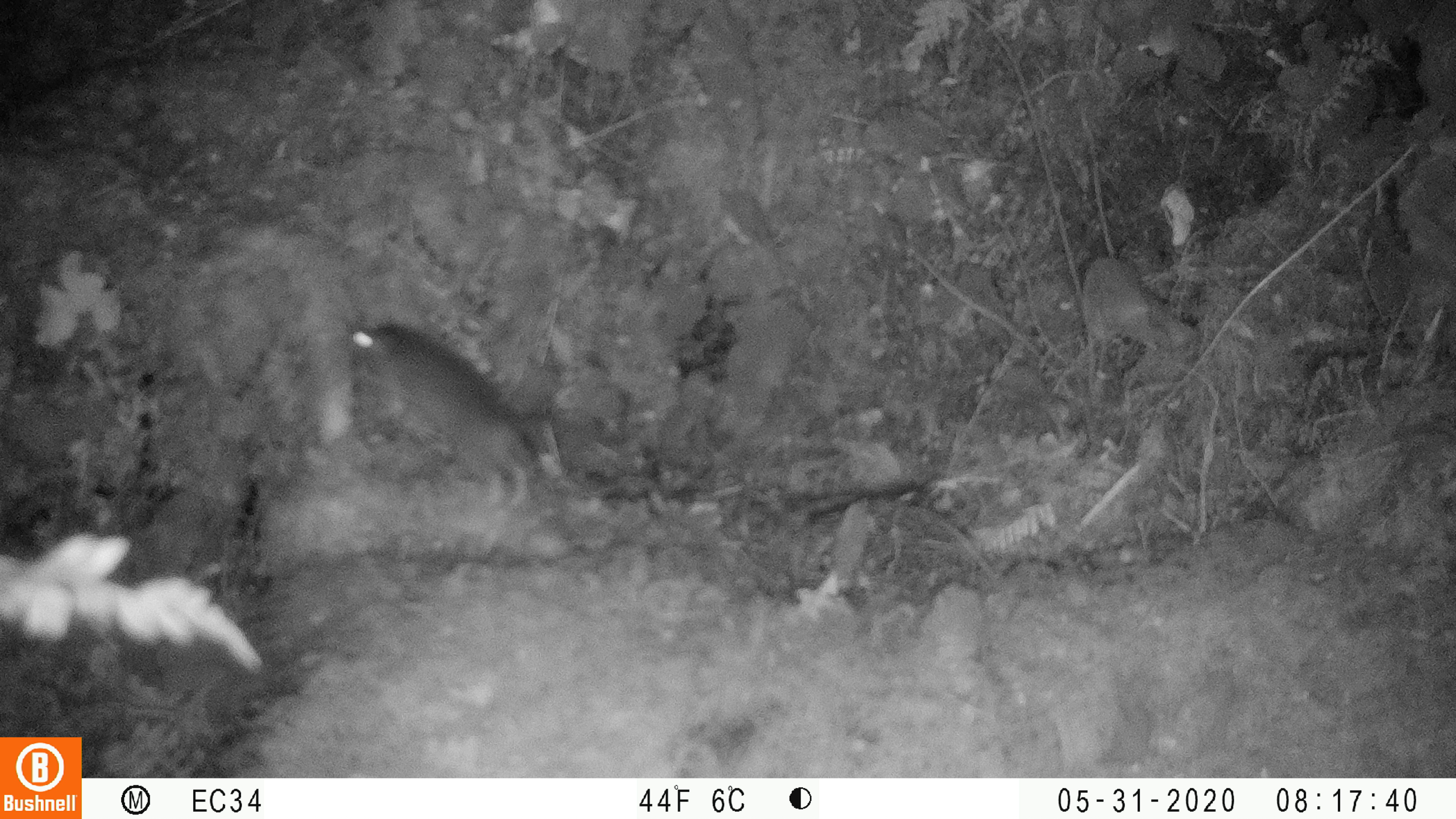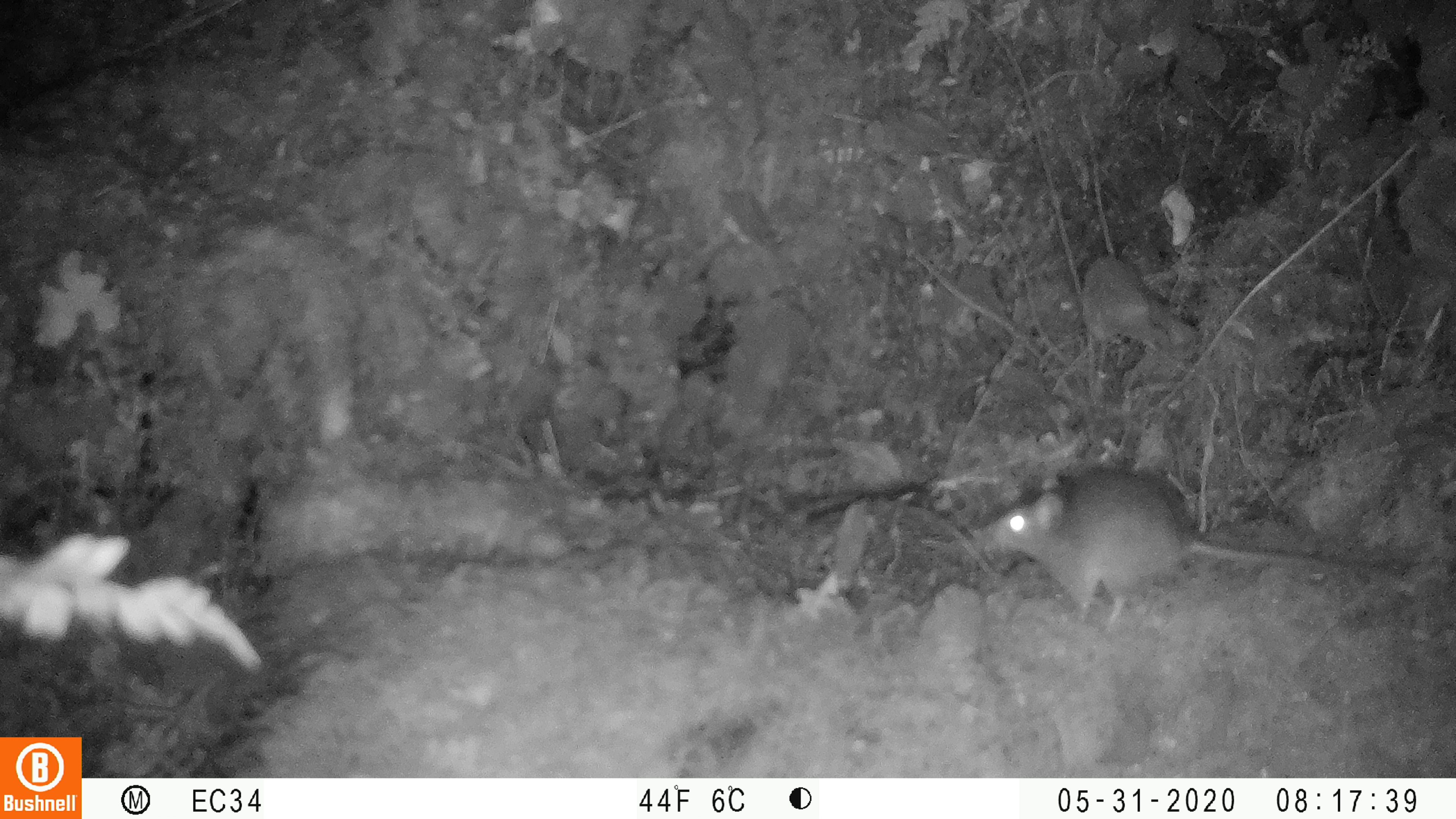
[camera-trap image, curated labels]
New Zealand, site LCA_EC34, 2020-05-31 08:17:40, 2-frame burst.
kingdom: Animalia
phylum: Chordata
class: Mammalia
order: Rodentia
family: Muridae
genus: Rattus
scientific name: Rattus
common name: rat